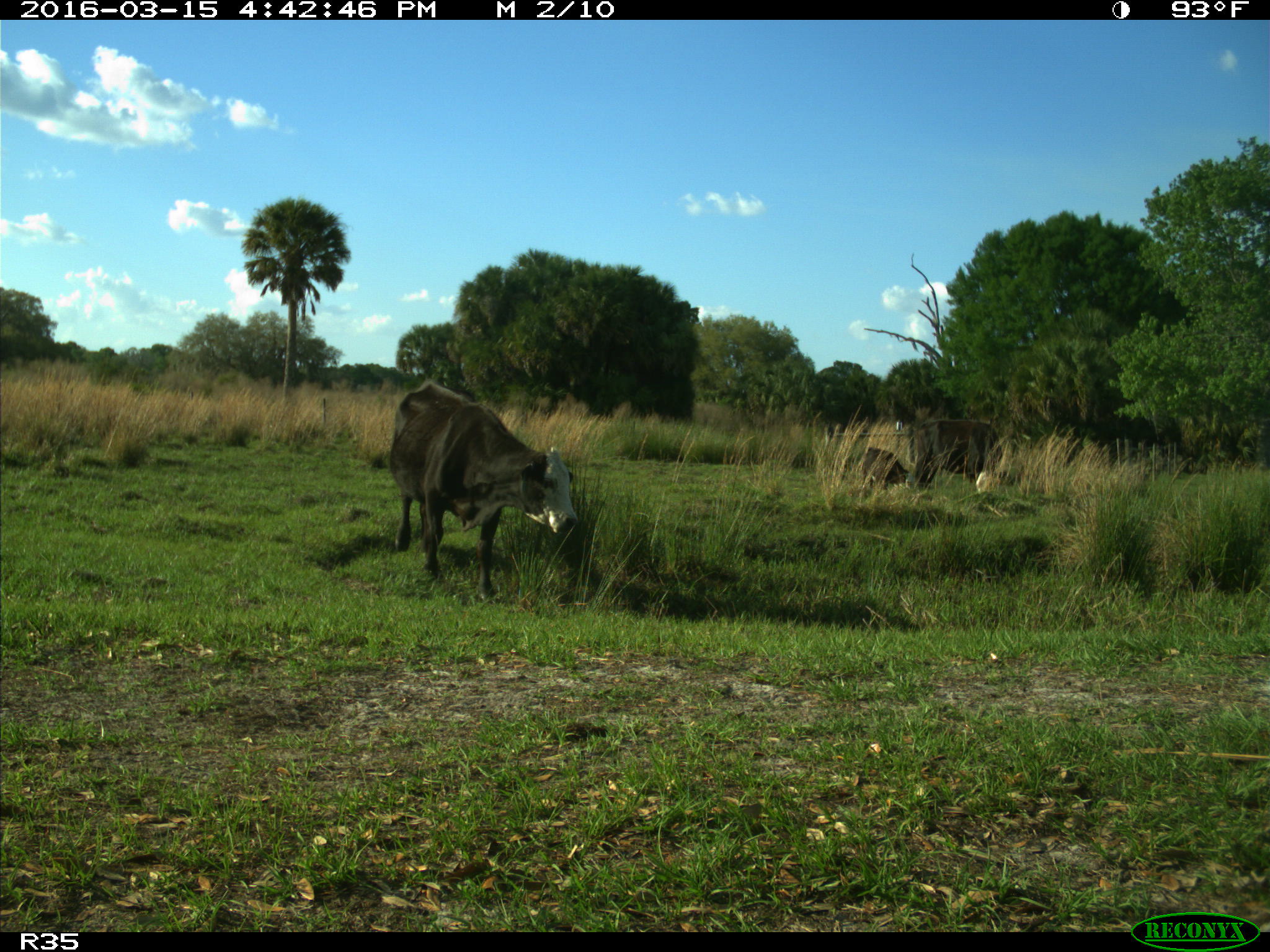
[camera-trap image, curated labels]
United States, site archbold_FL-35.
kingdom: Animalia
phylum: Chordata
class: Mammalia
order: Artiodactyla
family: Bovidae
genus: Bos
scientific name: Bos taurus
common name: domestic cow